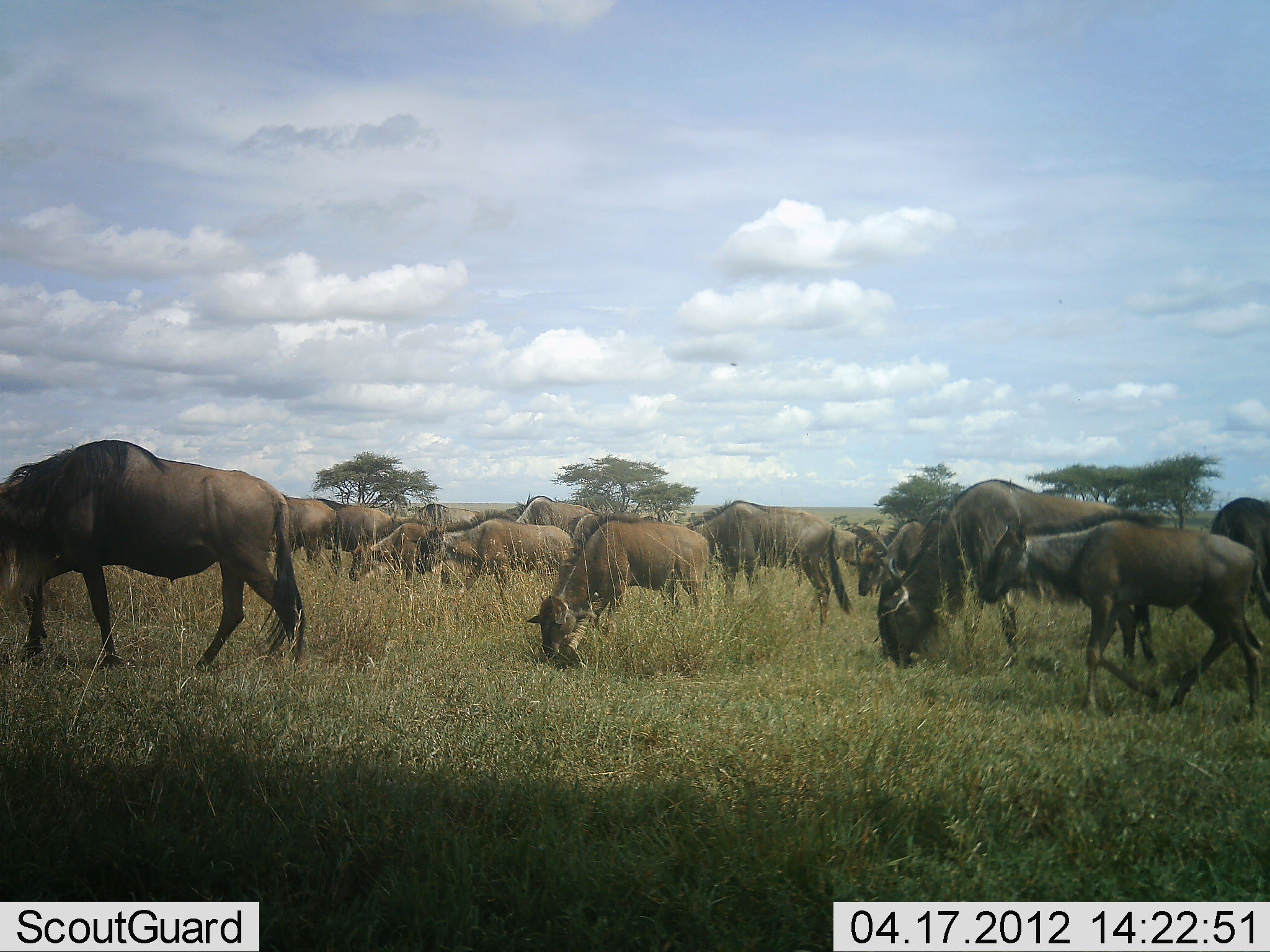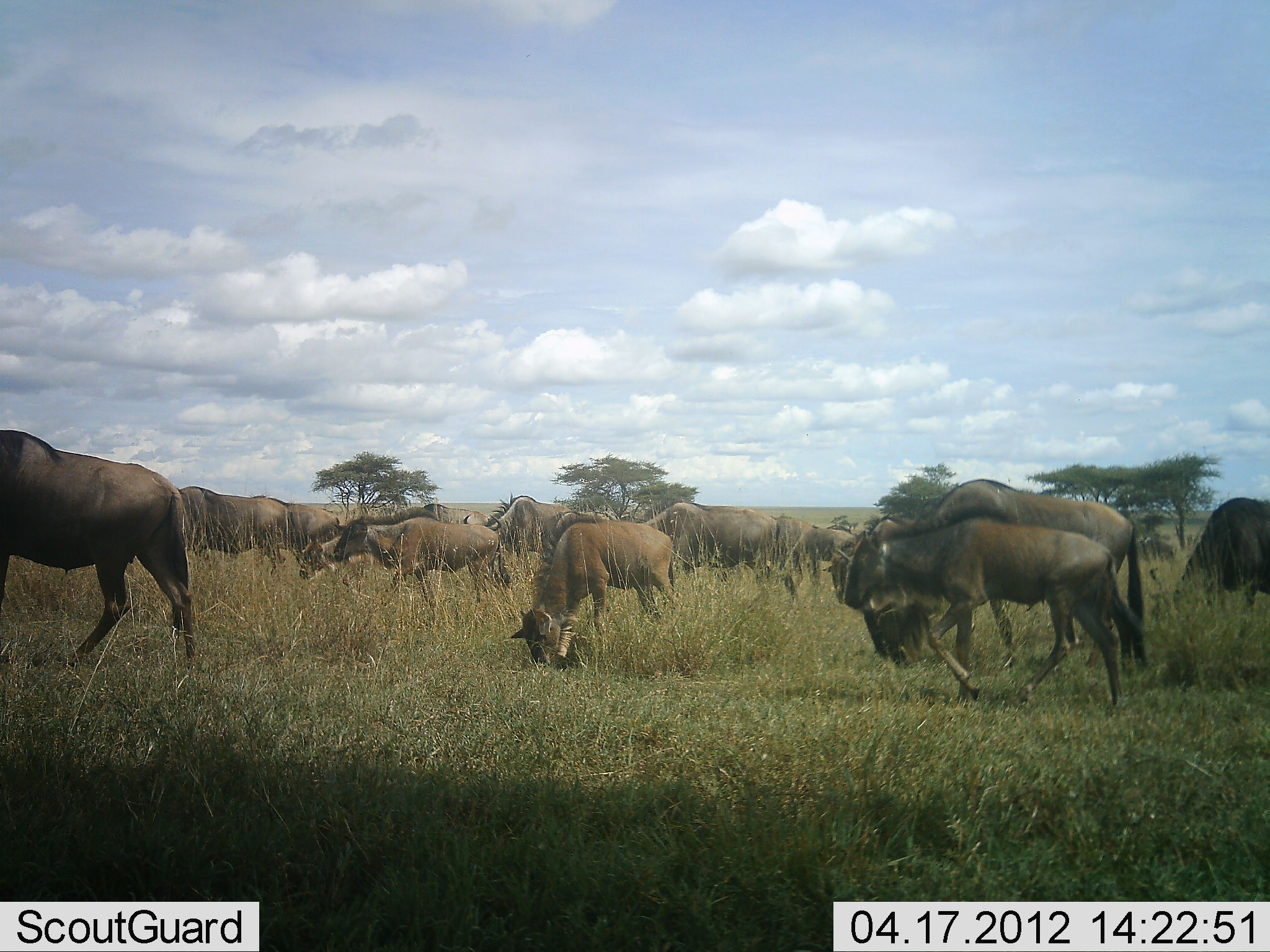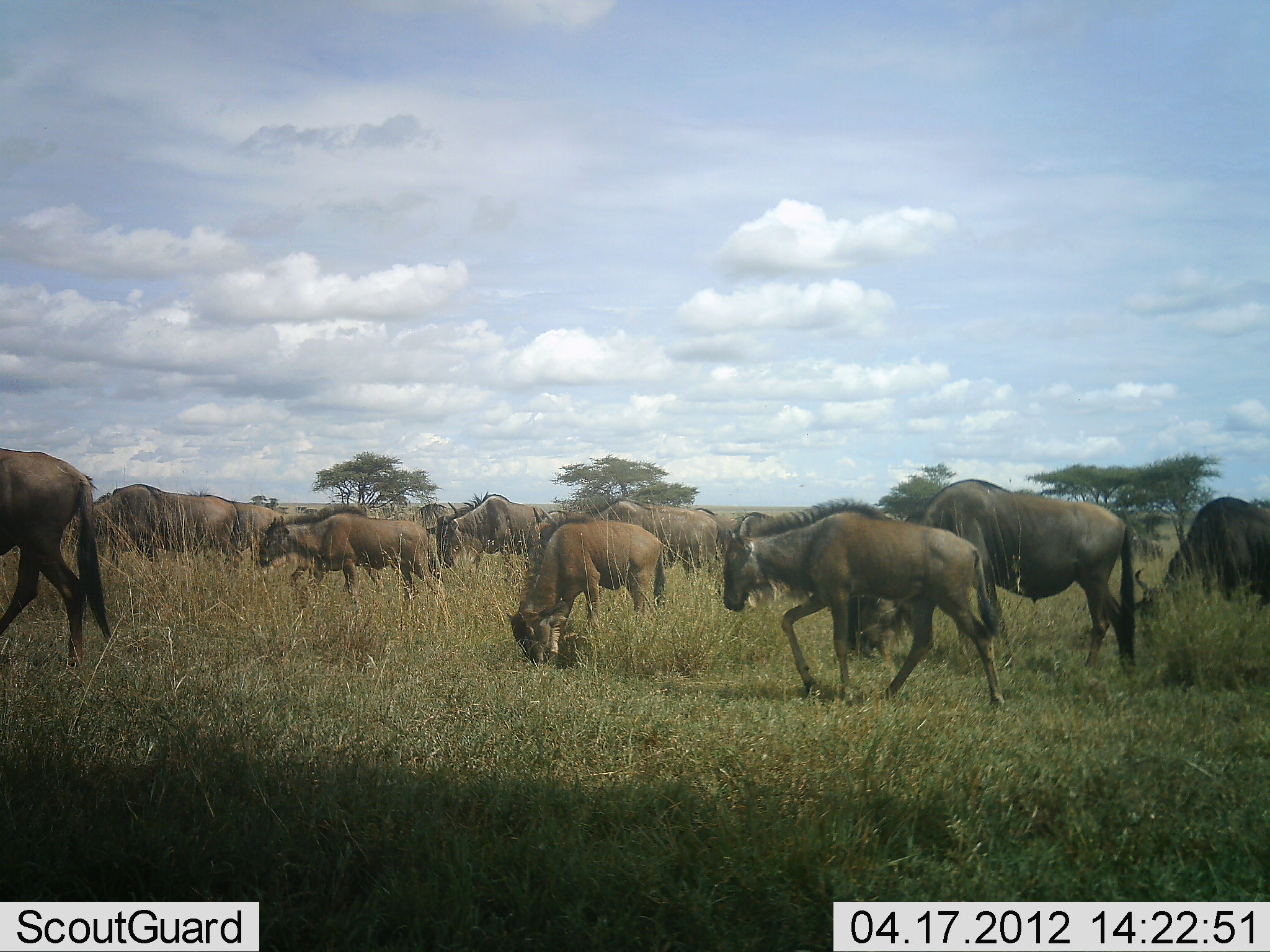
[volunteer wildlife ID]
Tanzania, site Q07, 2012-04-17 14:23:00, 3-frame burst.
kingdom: Animalia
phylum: Chordata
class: Mammalia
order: Artiodactyla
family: Bovidae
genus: Connochaetes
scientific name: Connochaetes taurinus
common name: blue wildebeest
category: wildebeest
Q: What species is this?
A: Wildebeest (blue wildebeest) (Connochaetes taurinus).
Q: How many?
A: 11-50.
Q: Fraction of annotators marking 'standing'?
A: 25%.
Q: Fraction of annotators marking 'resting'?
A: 0%.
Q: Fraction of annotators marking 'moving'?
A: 86%.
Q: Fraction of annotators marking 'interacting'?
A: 4%.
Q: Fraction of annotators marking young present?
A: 50%.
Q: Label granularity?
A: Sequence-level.